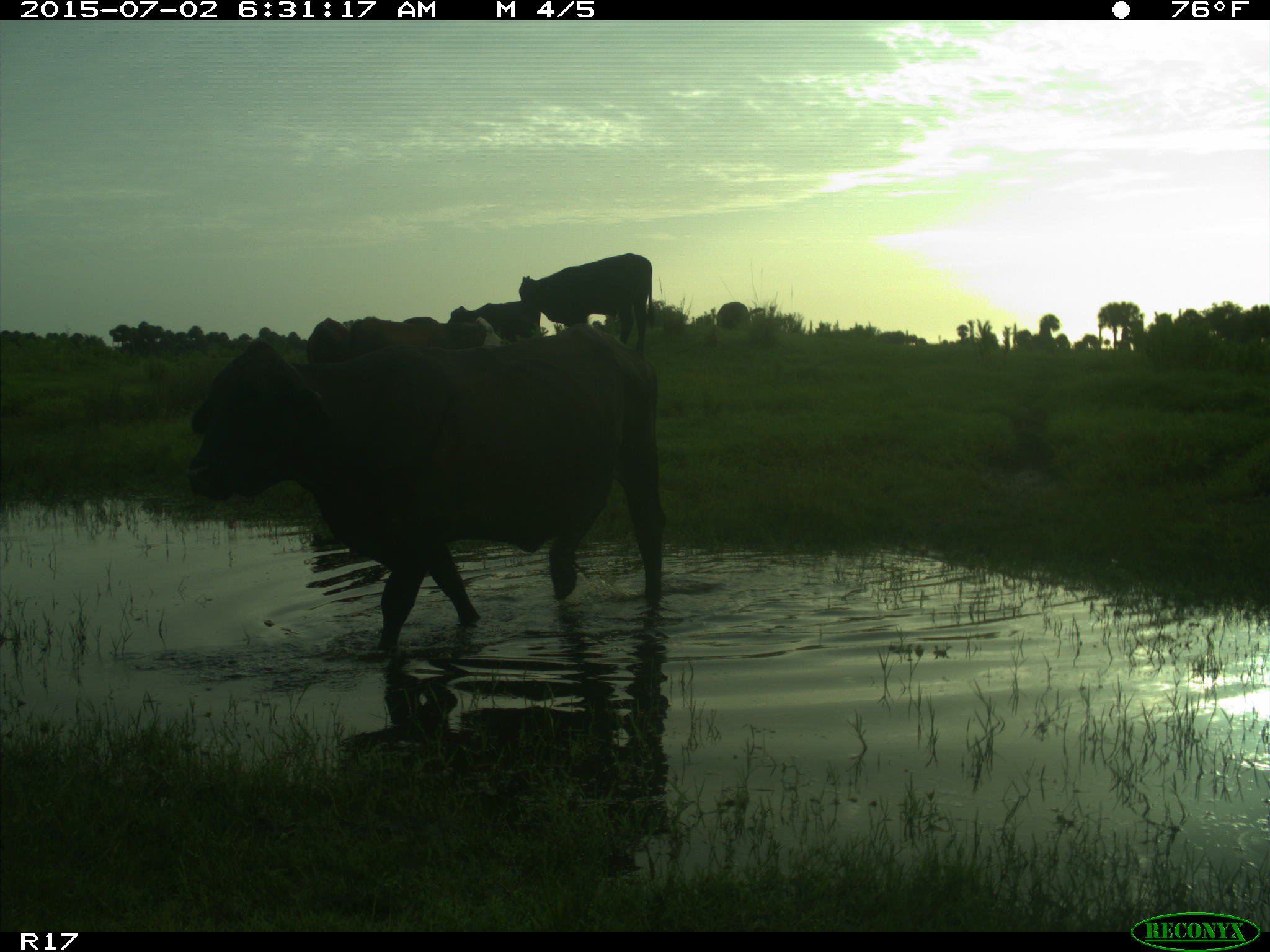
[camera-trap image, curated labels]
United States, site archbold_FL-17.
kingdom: Animalia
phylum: Chordata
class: Mammalia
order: Artiodactyla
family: Bovidae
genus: Bos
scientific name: Bos taurus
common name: domestic cow